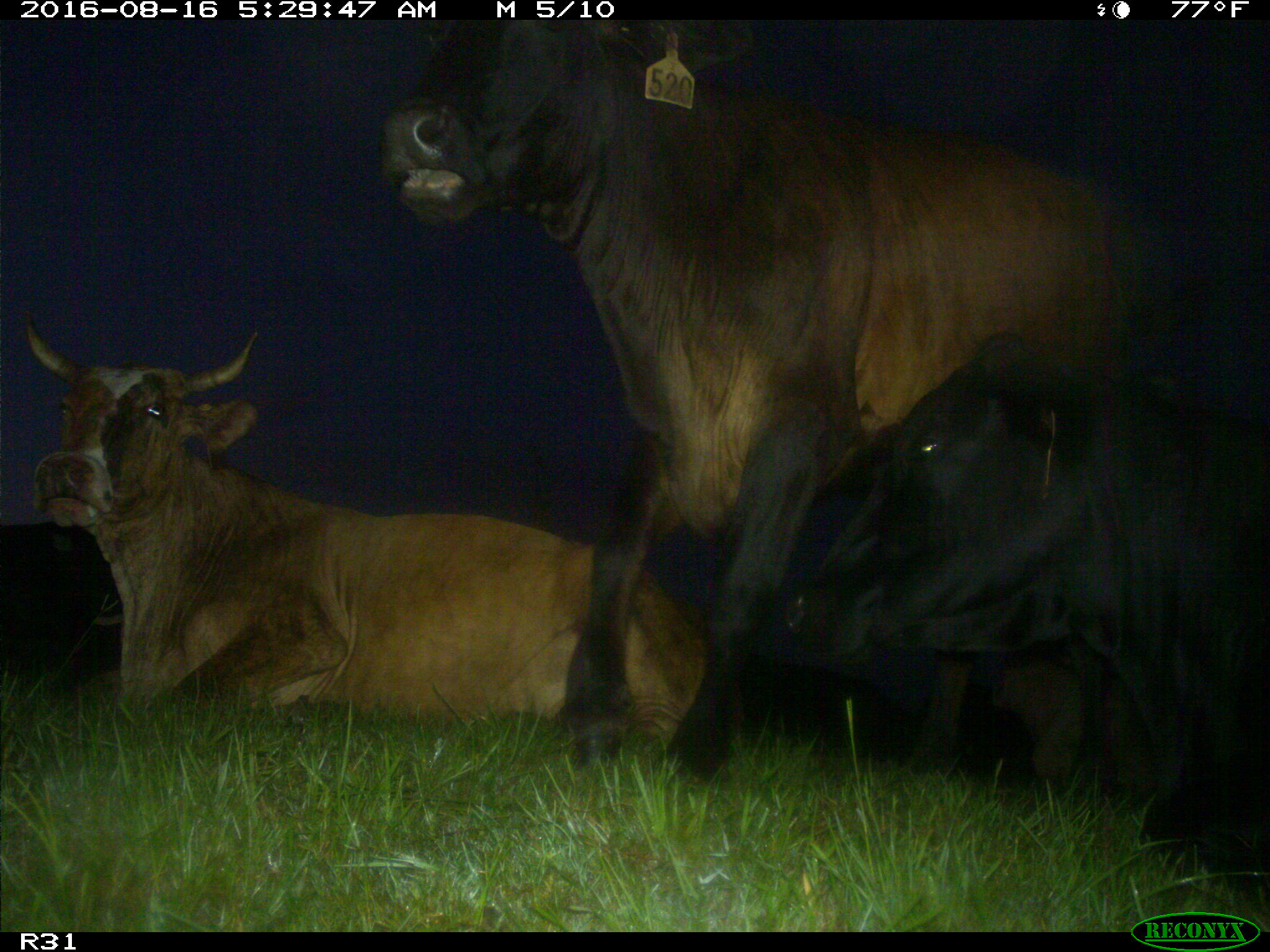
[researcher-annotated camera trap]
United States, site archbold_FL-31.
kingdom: Animalia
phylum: Chordata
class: Mammalia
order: Artiodactyla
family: Bovidae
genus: Bos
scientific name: Bos taurus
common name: domestic cow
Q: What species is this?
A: Bos taurus (domestic cow).